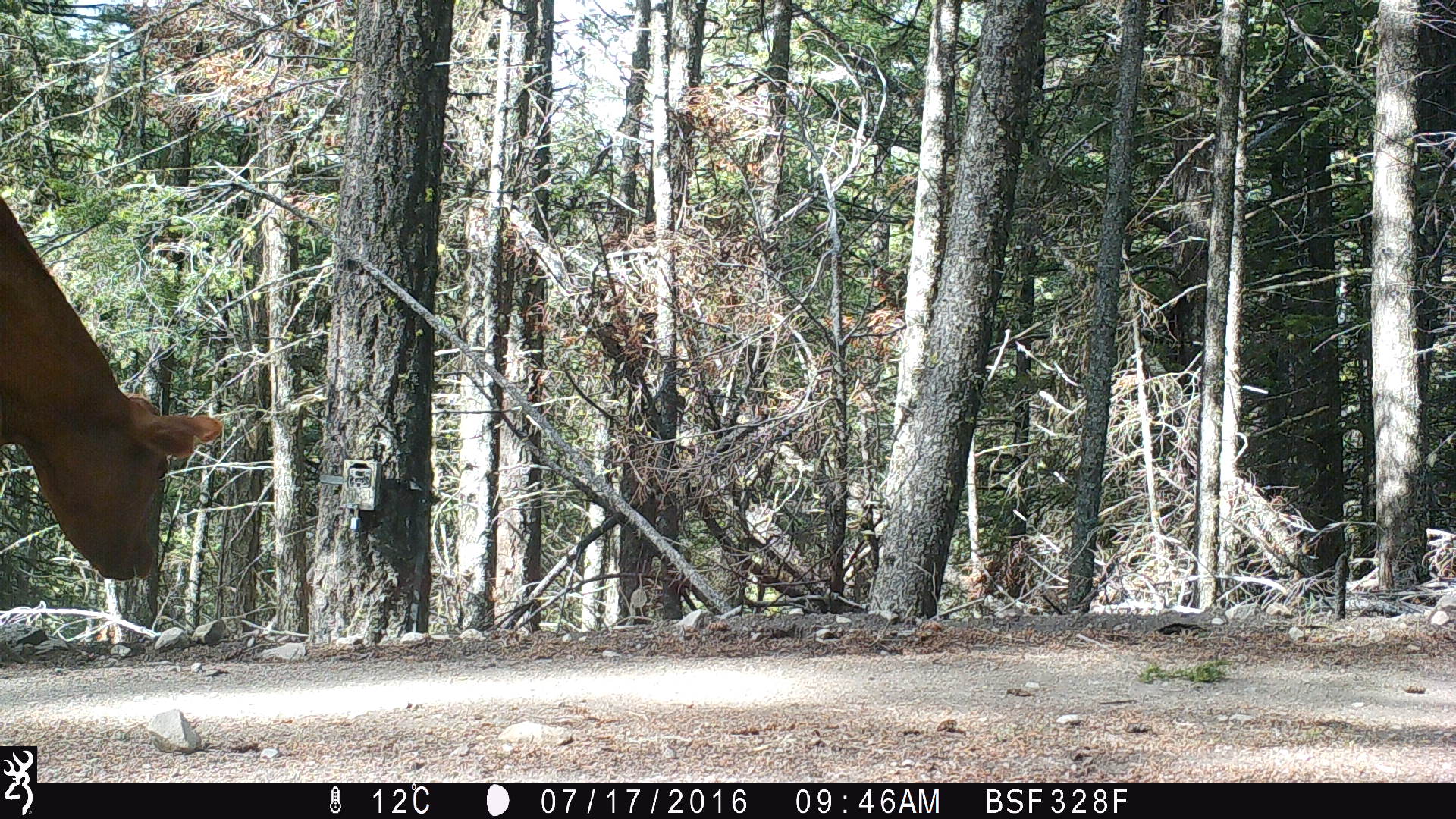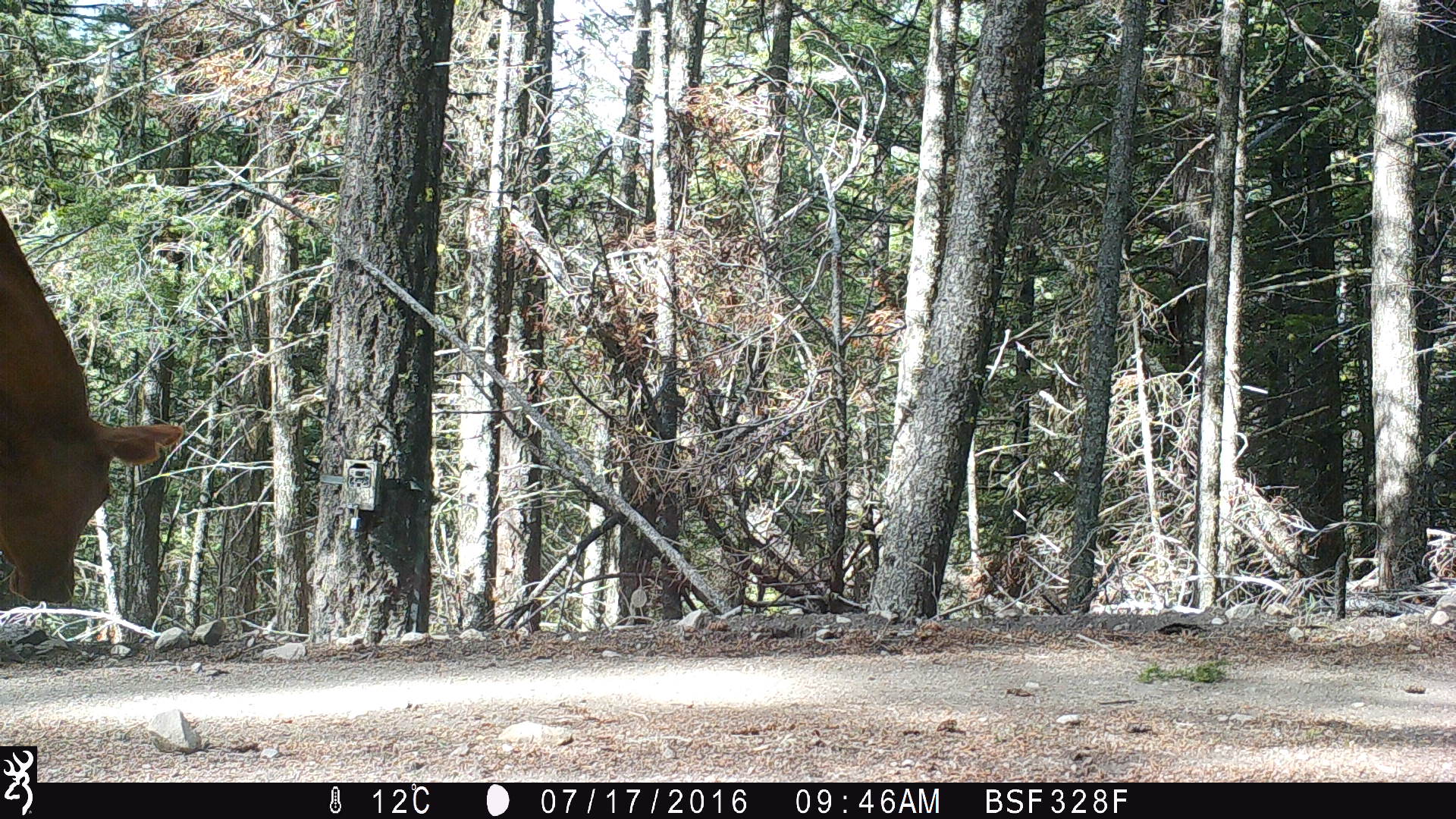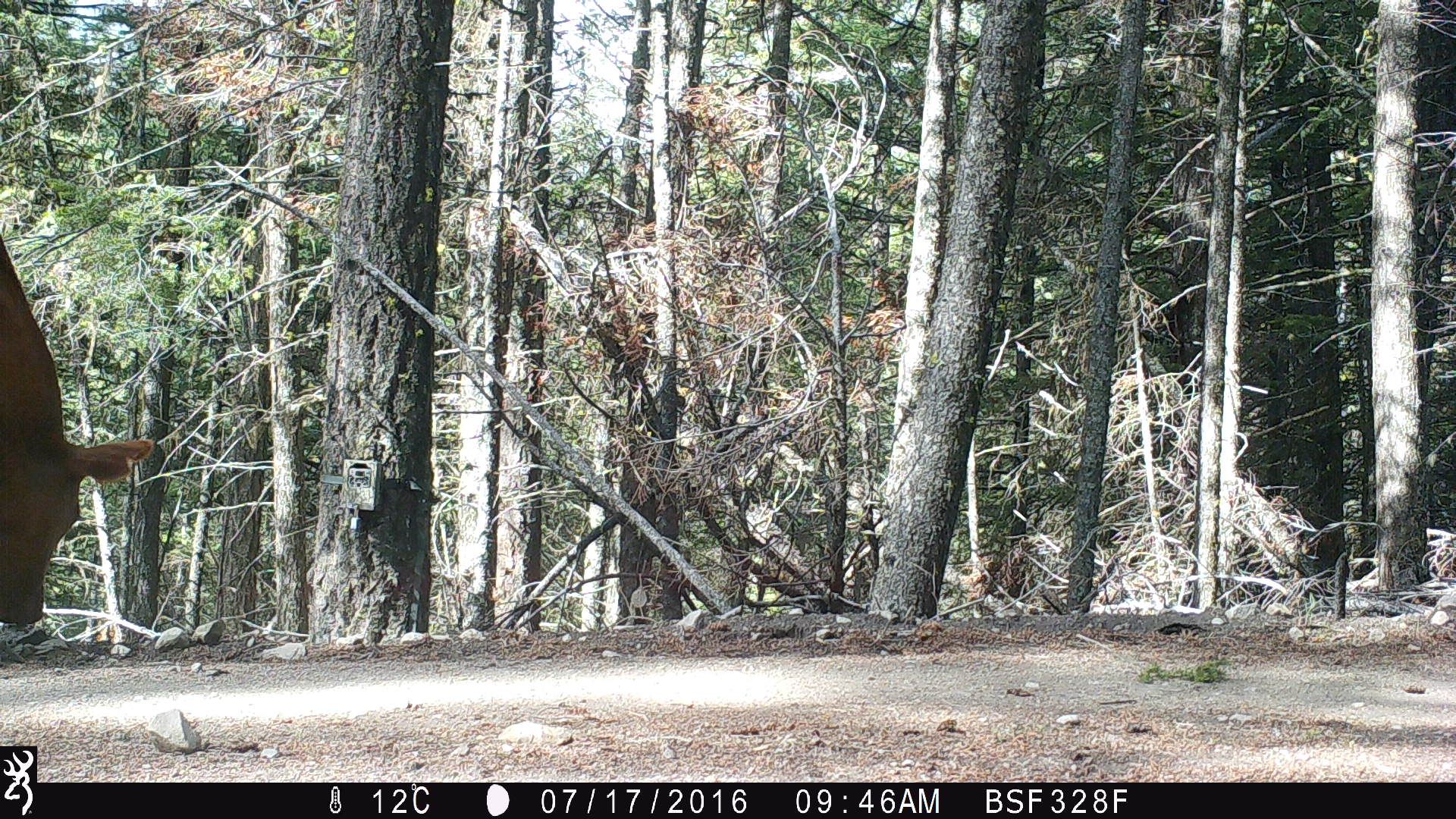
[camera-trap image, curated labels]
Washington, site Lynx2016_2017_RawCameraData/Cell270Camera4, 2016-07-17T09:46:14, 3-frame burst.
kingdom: Animalia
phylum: Chordata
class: Mammalia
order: Artiodactyla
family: Bovidae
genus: Bos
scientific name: Bos taurus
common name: domestic cattle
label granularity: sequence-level